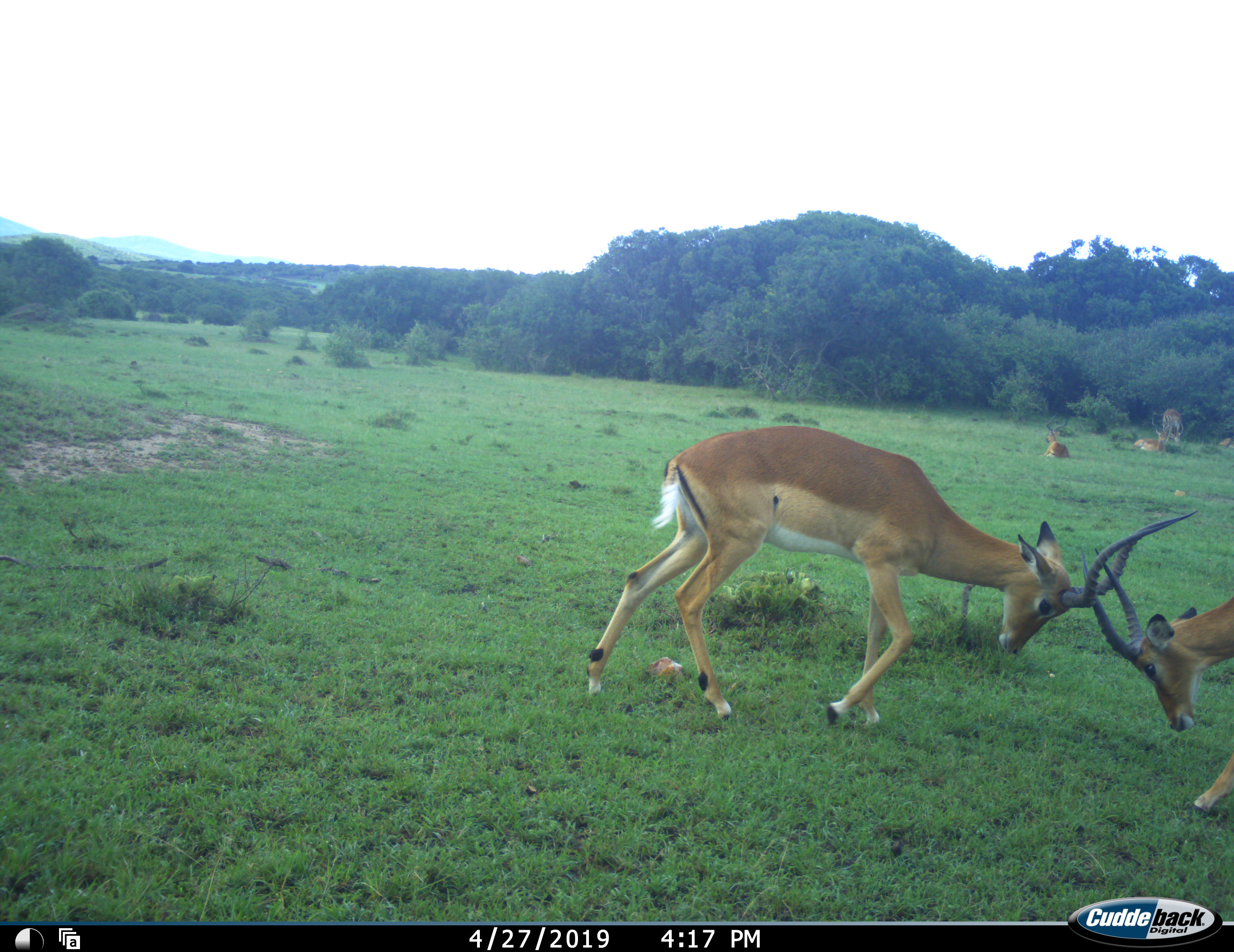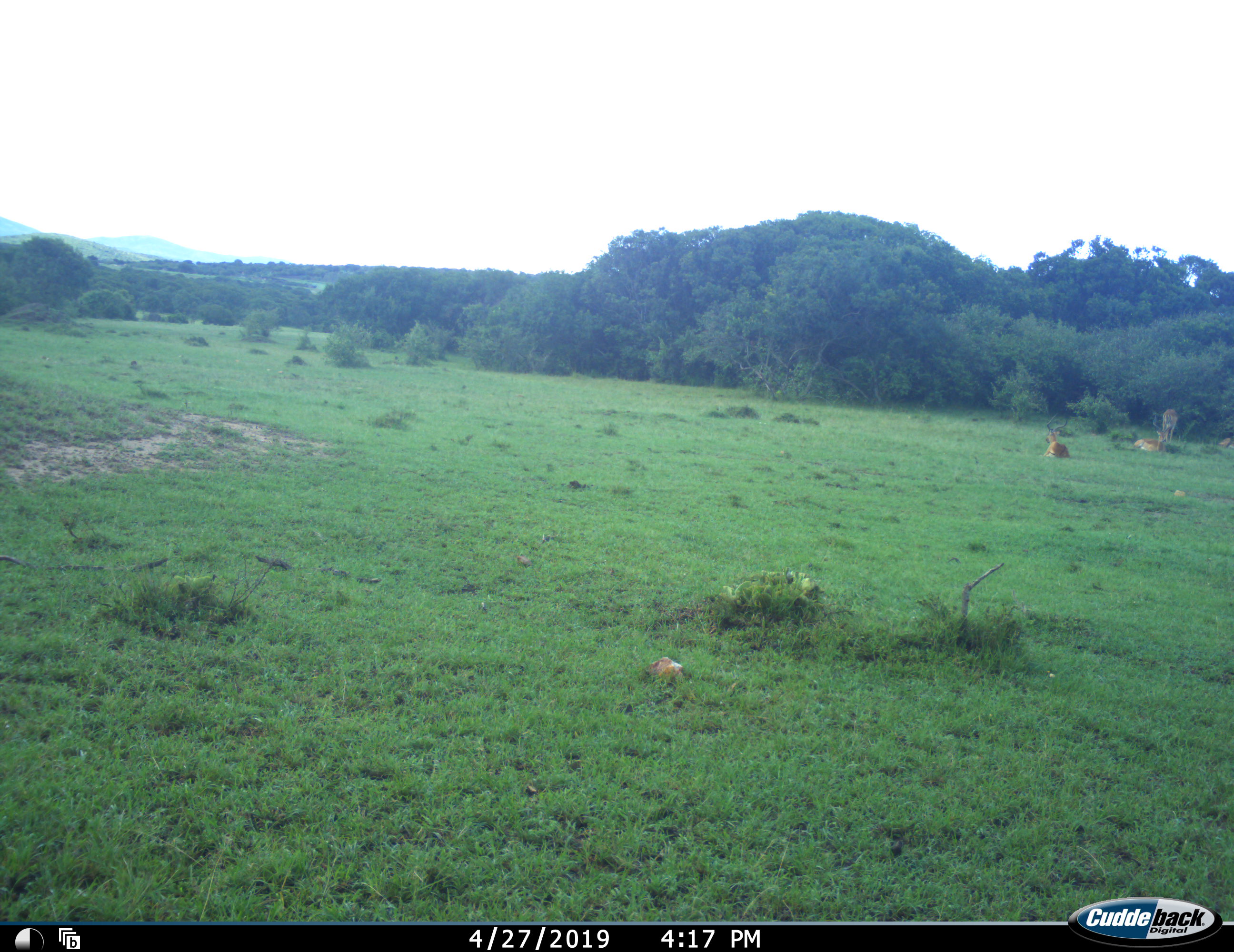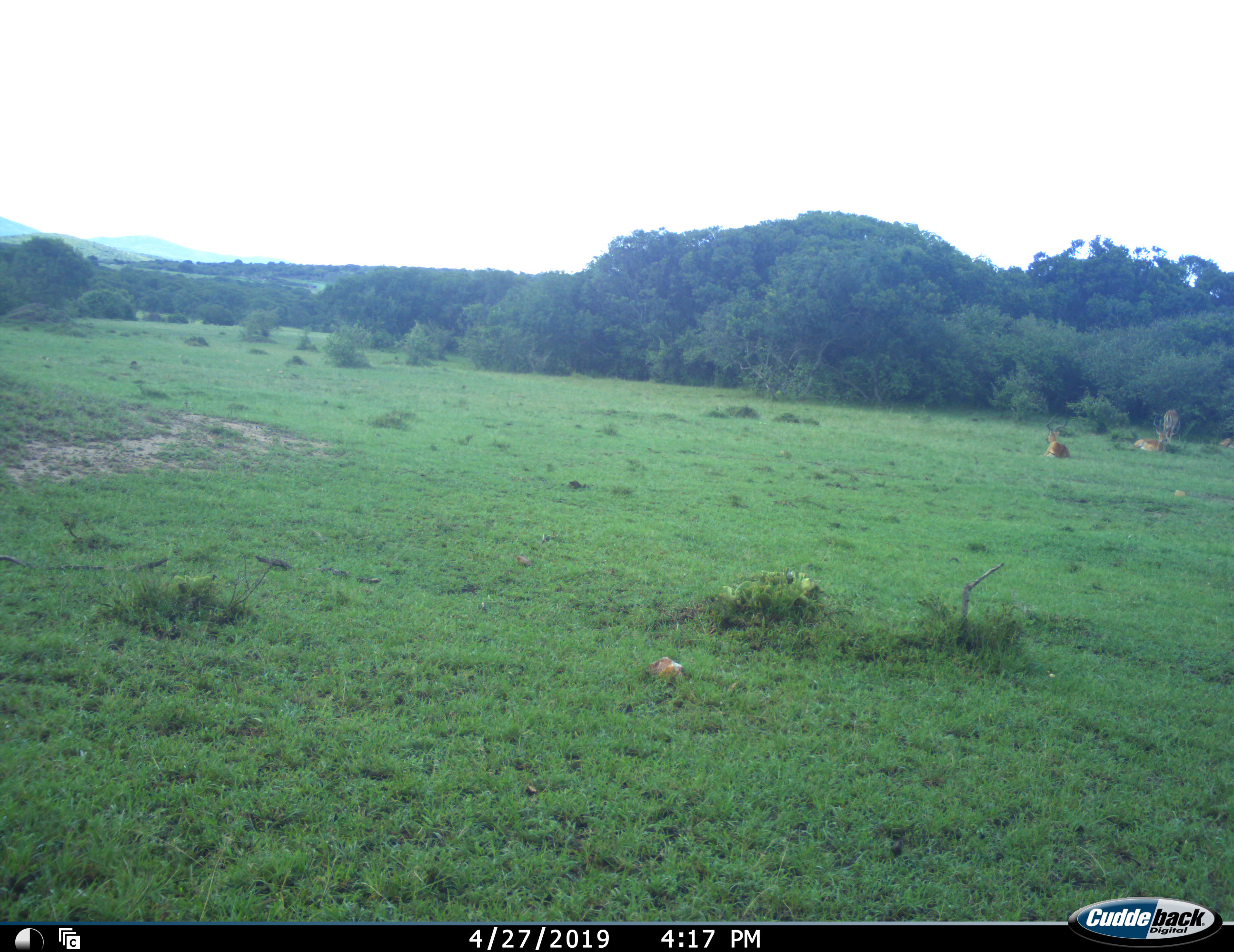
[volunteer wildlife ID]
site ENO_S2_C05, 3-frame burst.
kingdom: Animalia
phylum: Chordata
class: Mammalia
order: Artiodactyla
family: Bovidae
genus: Aepyceros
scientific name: Aepyceros melampus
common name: impala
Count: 6.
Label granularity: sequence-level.